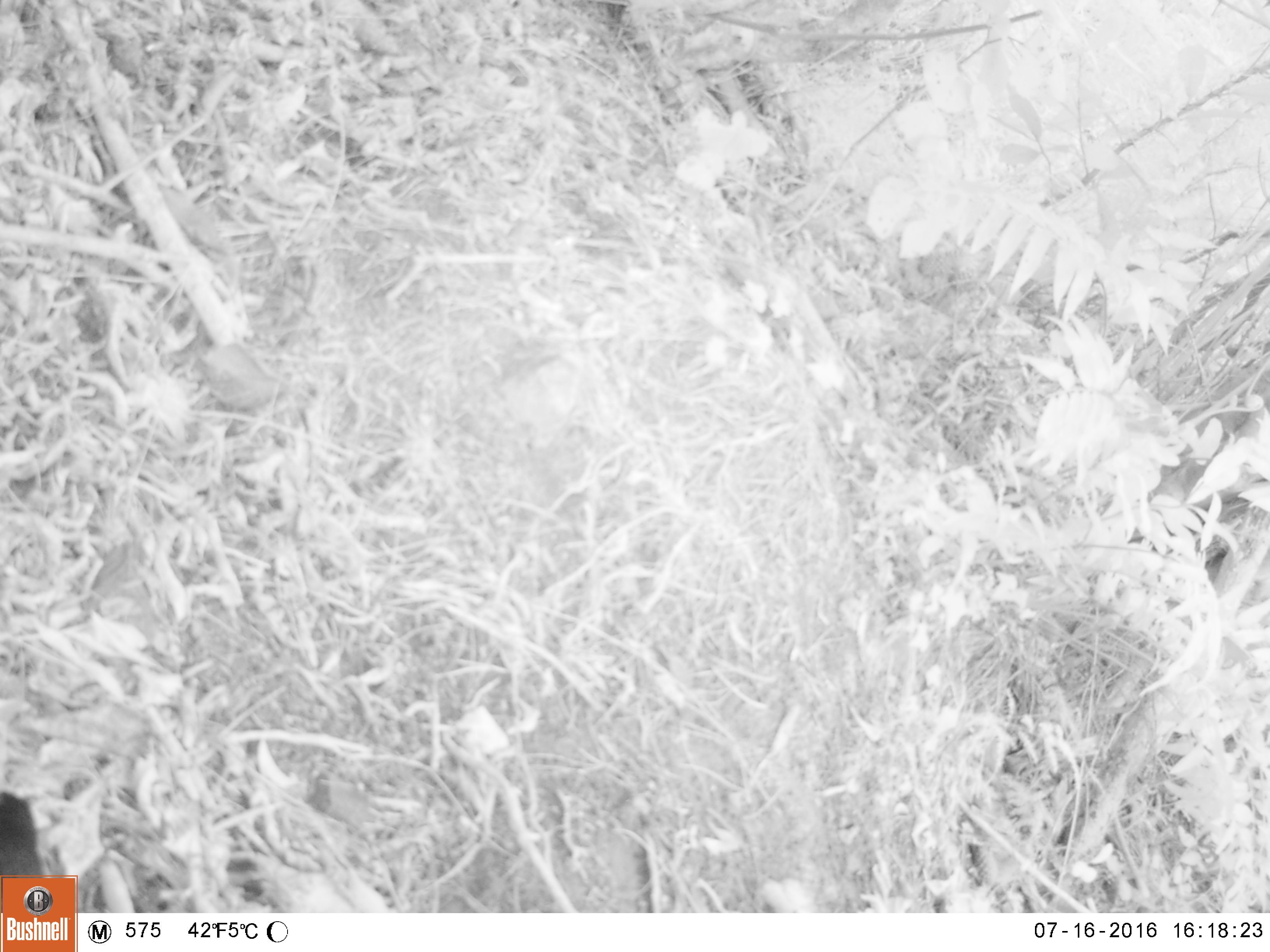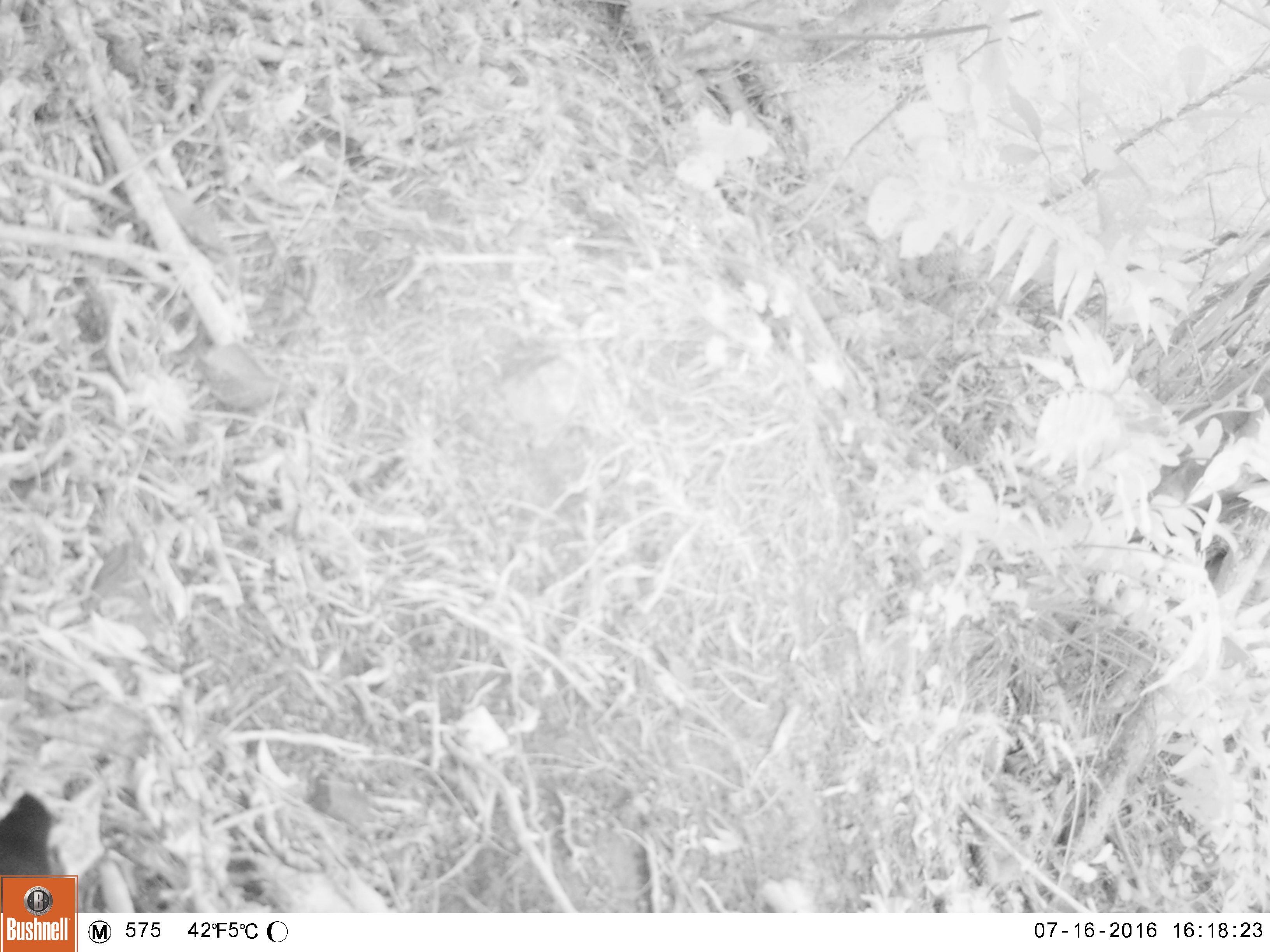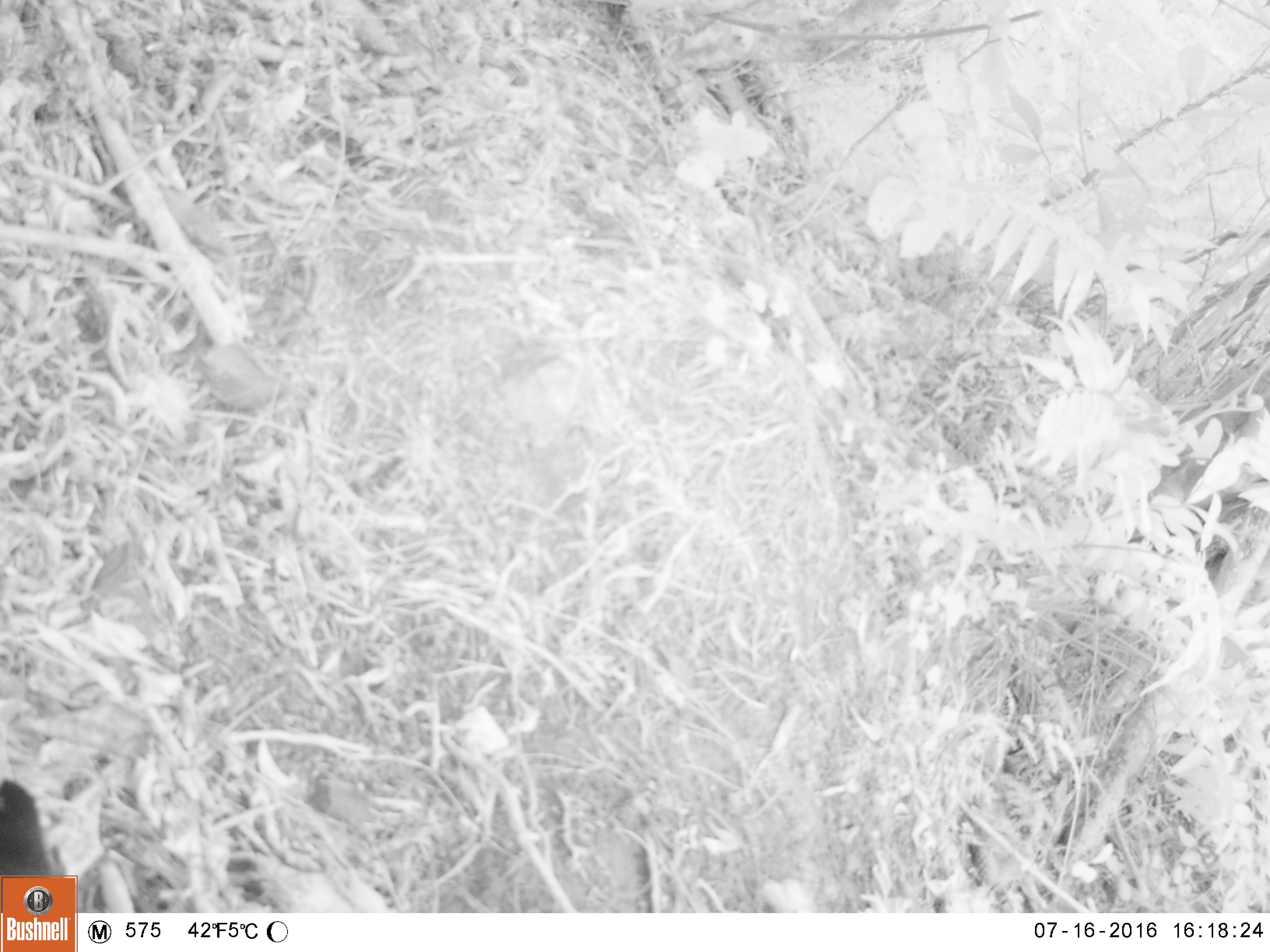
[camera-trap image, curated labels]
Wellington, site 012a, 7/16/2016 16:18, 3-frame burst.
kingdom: Animalia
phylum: Chordata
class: Aves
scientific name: Aves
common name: bird